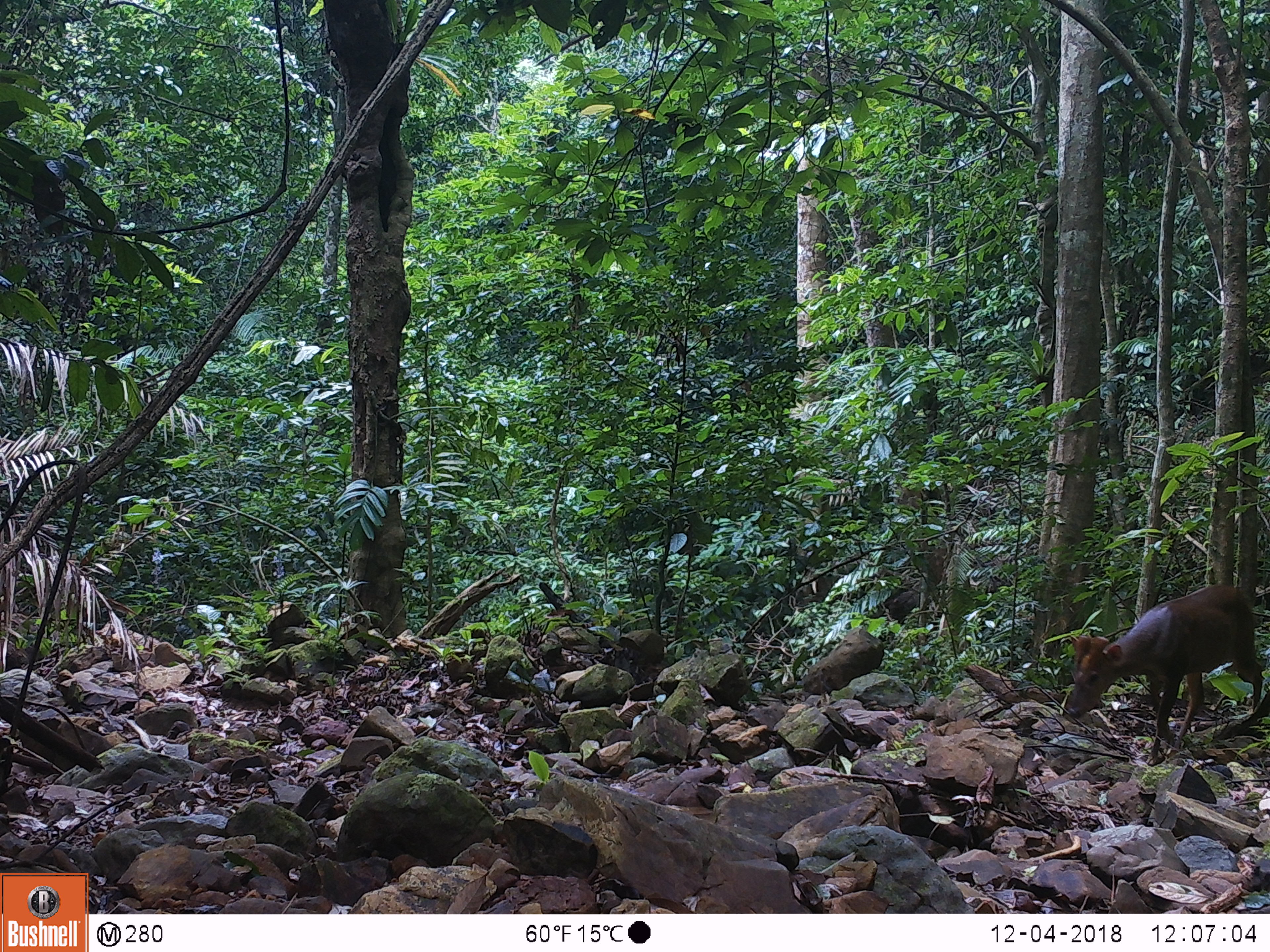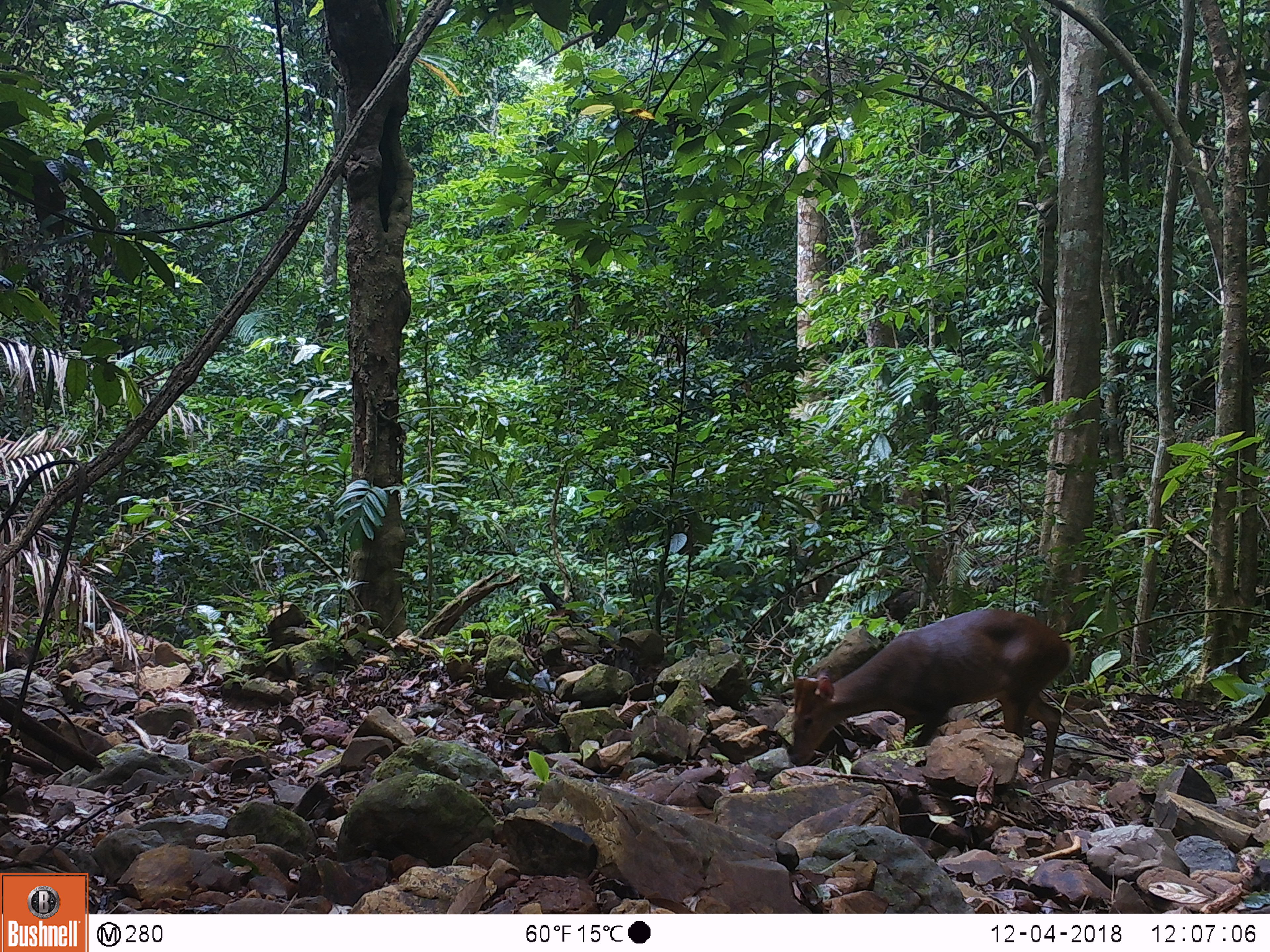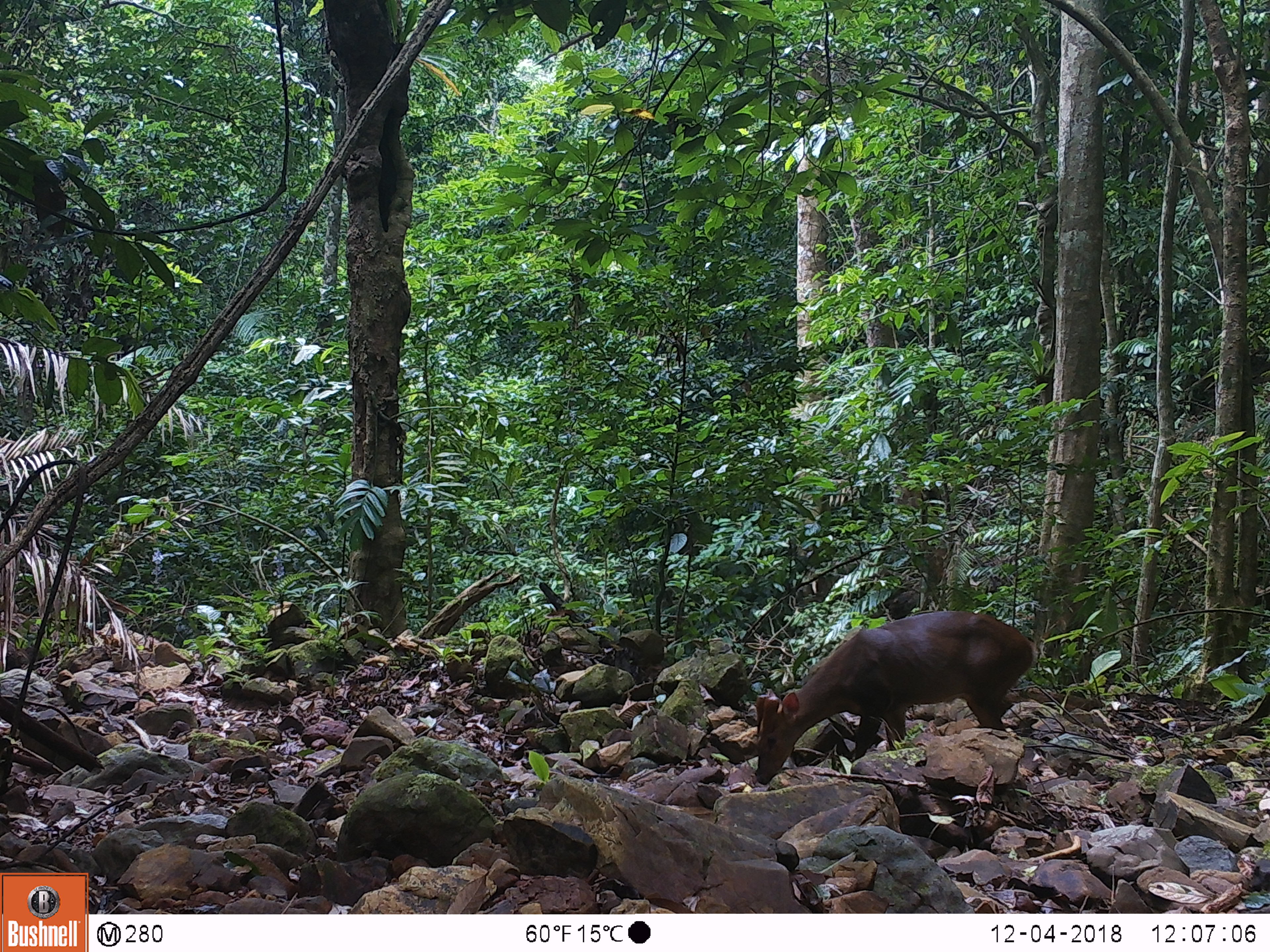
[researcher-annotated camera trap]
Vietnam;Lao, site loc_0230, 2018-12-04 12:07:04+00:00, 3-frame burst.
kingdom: Animalia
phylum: Chordata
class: Mammalia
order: Artiodactyla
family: Cervidae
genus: Muntiacus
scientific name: Muntiacus vuquangensis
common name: large-antlered muntjac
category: large antlered muntjac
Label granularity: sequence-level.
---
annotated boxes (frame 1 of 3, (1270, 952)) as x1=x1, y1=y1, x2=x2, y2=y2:
large antlered muntjac: x1=1063, y1=584, x2=1263, y2=766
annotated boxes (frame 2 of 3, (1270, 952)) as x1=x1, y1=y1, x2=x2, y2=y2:
large antlered muntjac: x1=788, y1=608, x2=1070, y2=780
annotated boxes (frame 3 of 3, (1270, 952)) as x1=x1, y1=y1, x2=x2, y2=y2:
large antlered muntjac: x1=753, y1=609, x2=1035, y2=784